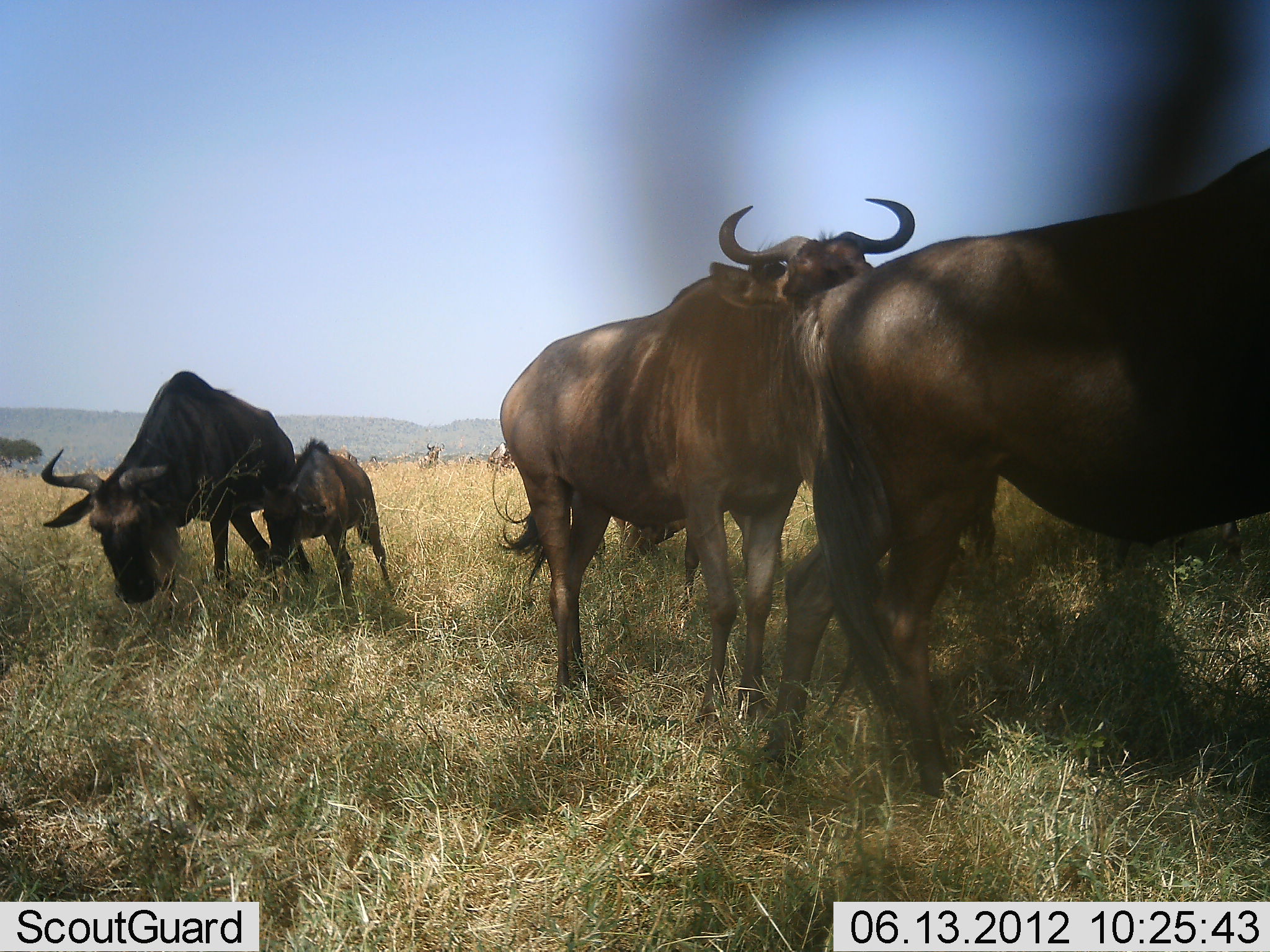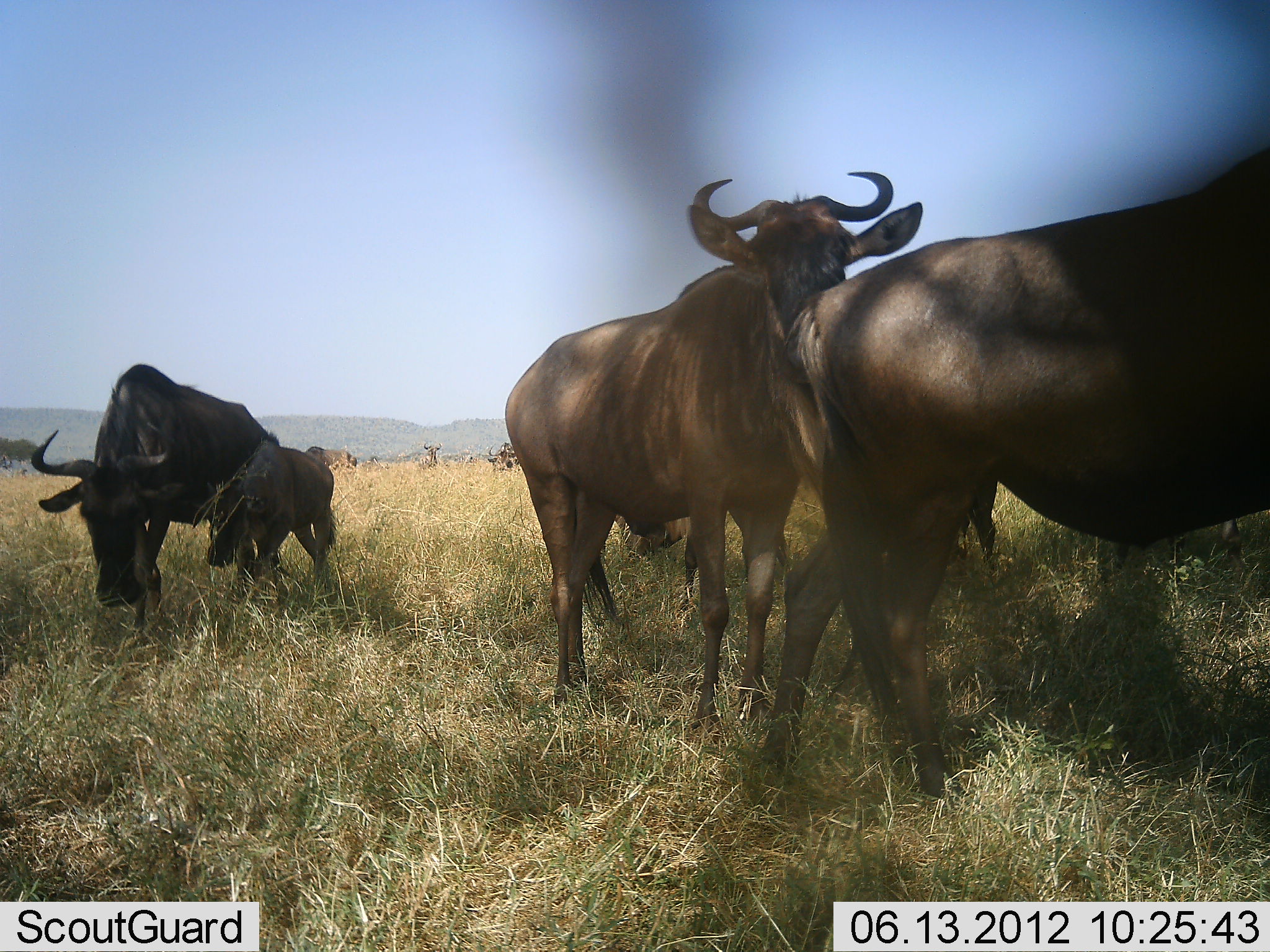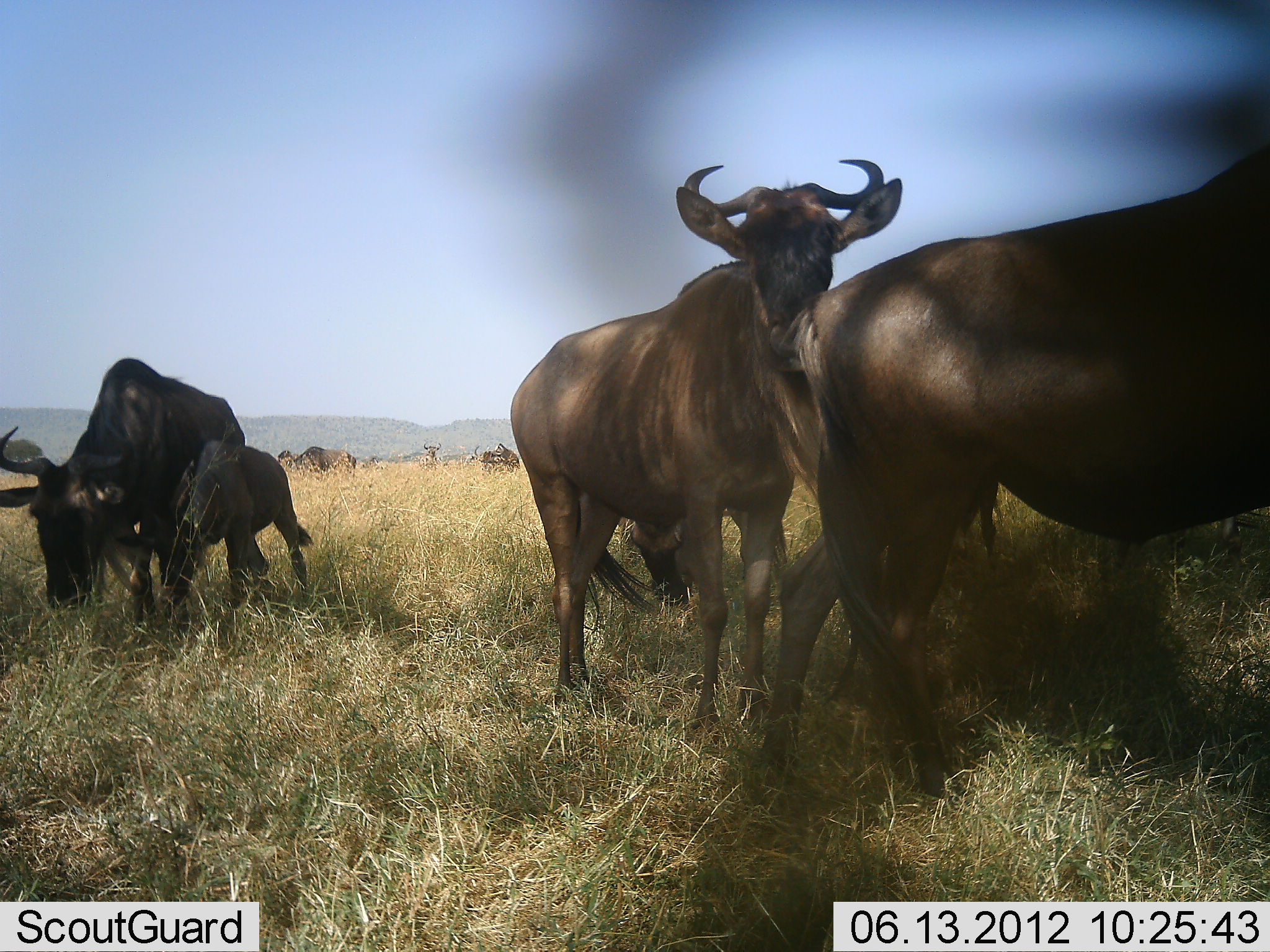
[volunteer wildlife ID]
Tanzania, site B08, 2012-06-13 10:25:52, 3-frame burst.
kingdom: Animalia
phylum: Chordata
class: Mammalia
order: Artiodactyla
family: Bovidae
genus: Connochaetes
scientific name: Connochaetes taurinus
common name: blue wildebeest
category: wildebeest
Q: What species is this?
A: Wildebeest (blue wildebeest) (Connochaetes taurinus).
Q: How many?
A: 8.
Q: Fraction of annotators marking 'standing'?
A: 80%.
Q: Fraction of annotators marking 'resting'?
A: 0%.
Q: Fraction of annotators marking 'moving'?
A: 70%.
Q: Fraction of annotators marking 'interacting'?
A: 30%.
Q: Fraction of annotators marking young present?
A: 80%.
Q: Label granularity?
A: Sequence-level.